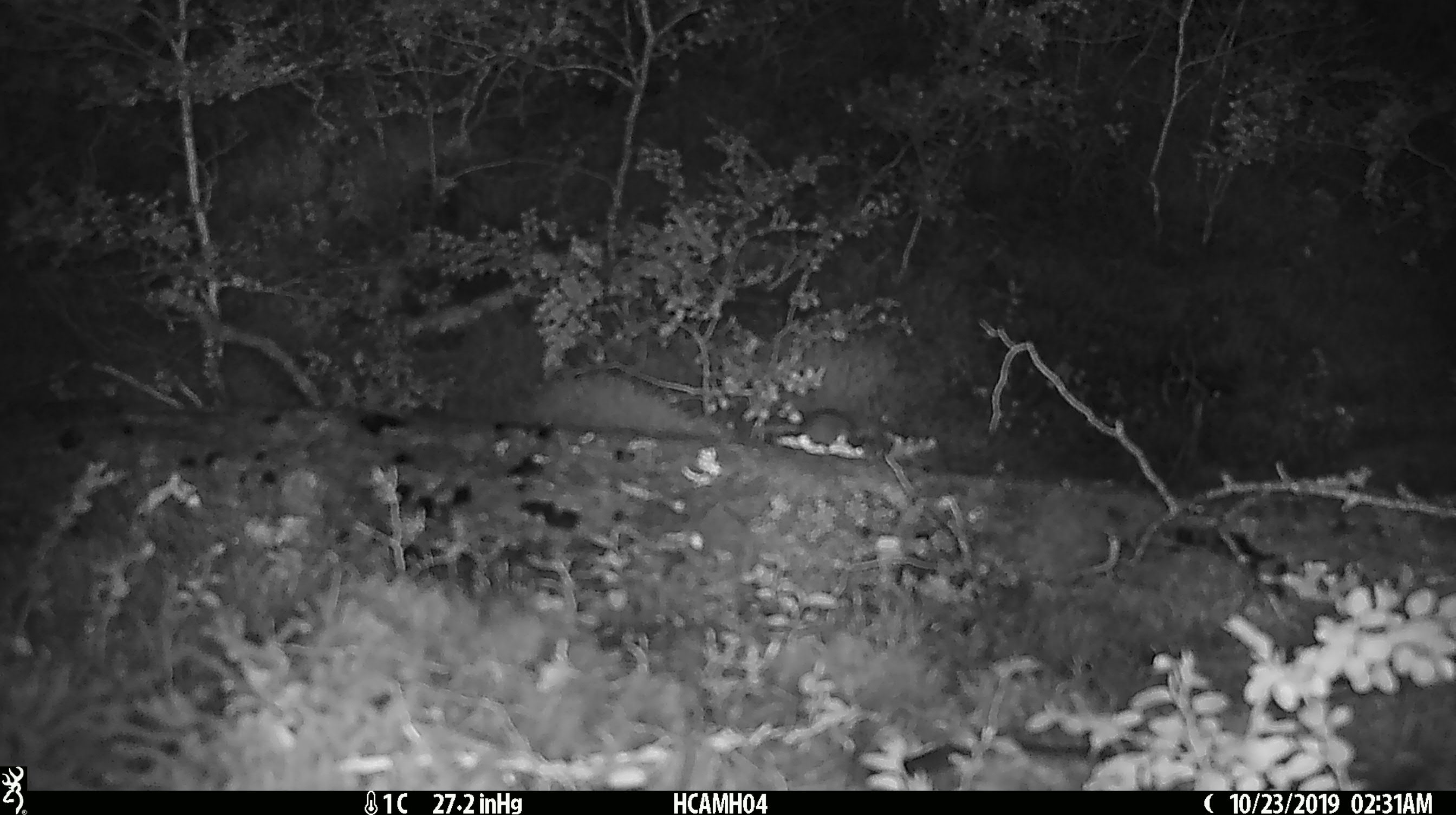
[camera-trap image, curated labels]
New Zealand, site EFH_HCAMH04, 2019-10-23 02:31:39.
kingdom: Animalia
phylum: Chordata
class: Mammalia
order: Rodentia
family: Muridae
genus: Mus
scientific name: Mus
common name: mouse